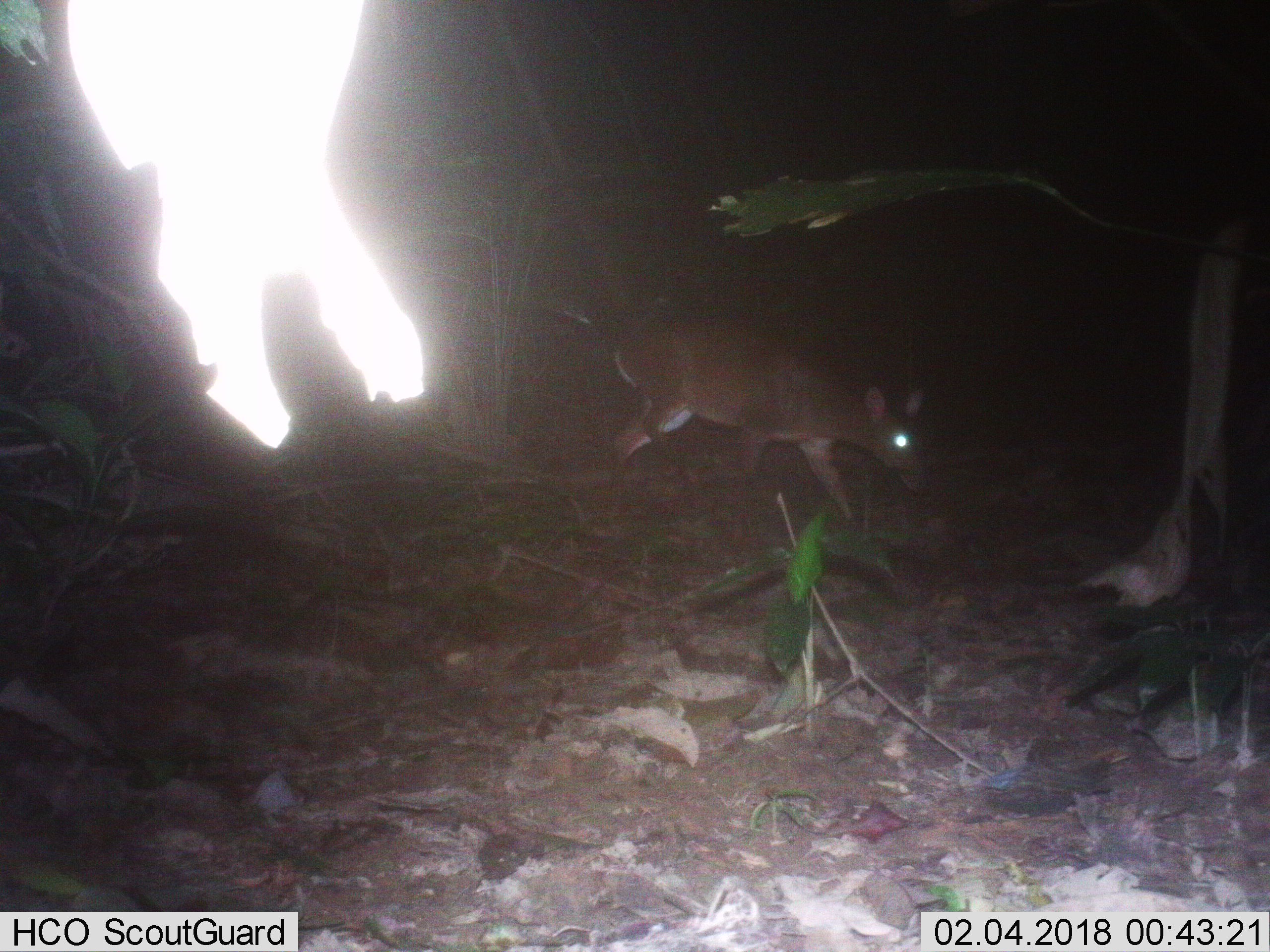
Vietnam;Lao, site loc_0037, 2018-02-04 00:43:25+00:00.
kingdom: Animalia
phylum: Chordata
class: Mammalia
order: Artiodactyla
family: Cervidae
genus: Muntiacus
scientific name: Muntiacus vuquangensis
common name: large-antlered muntjac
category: large antlered muntjac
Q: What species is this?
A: Large antlered muntjac (large-antlered muntjac) (Muntiacus vuquangensis).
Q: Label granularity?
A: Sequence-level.